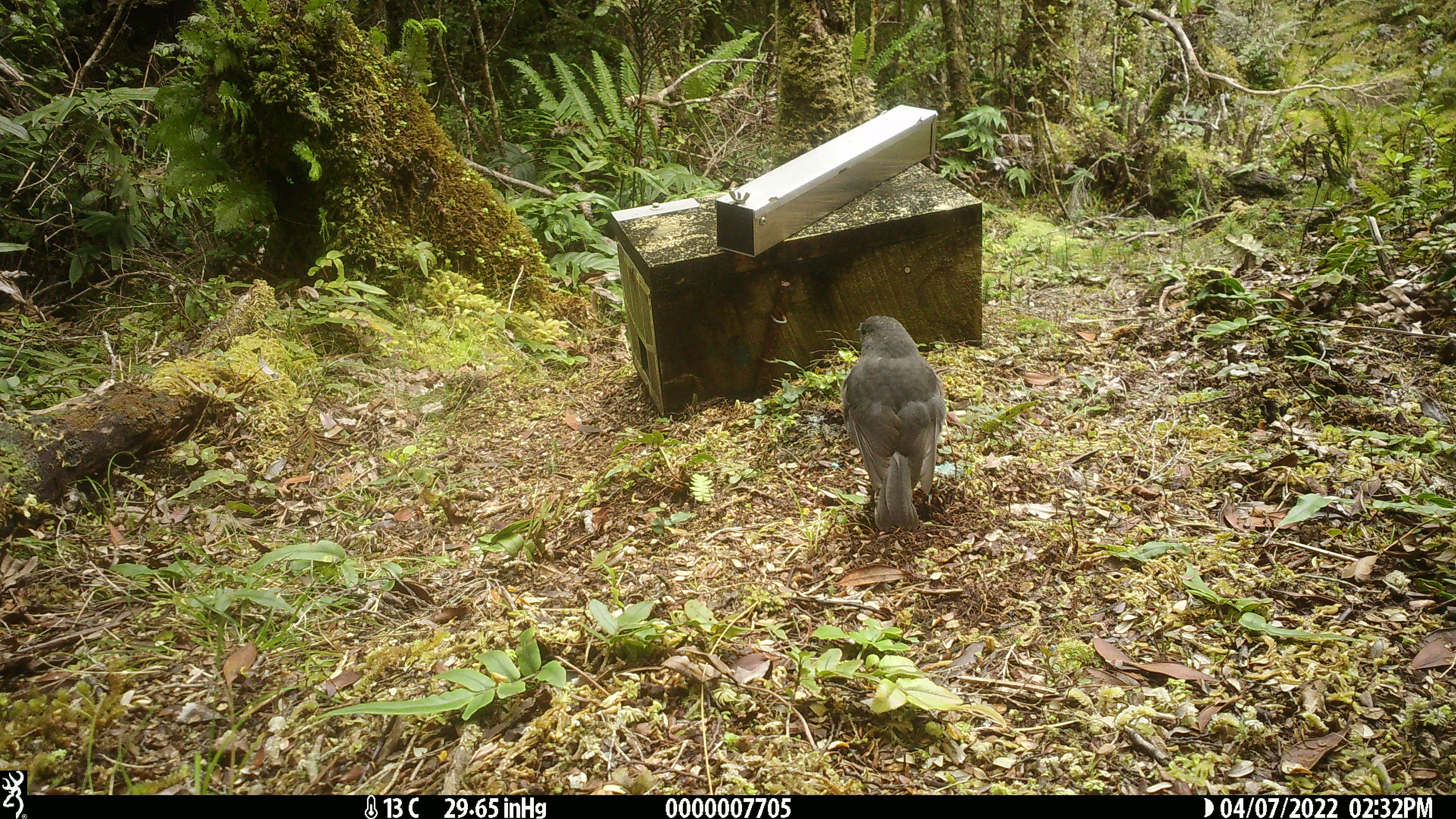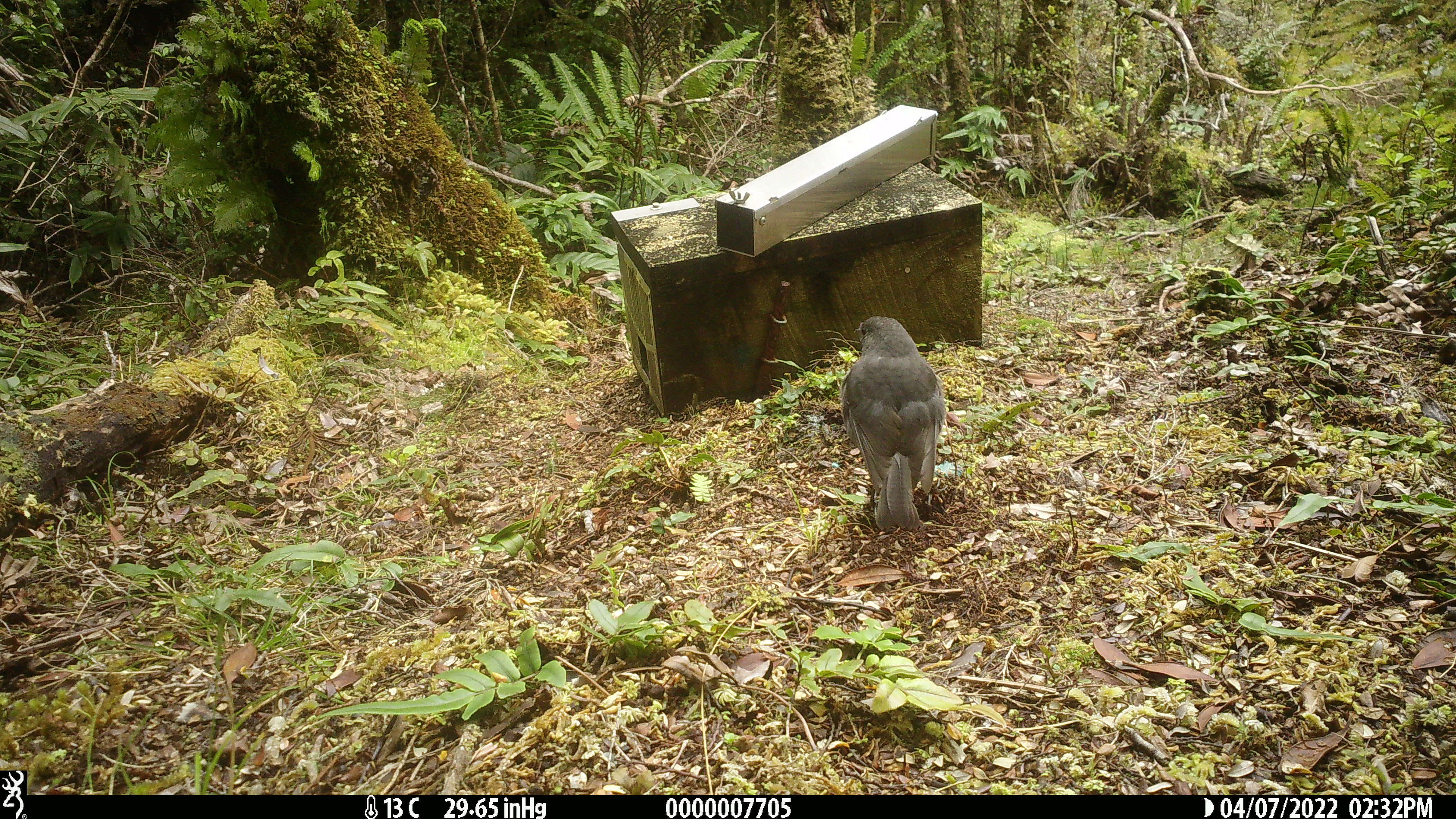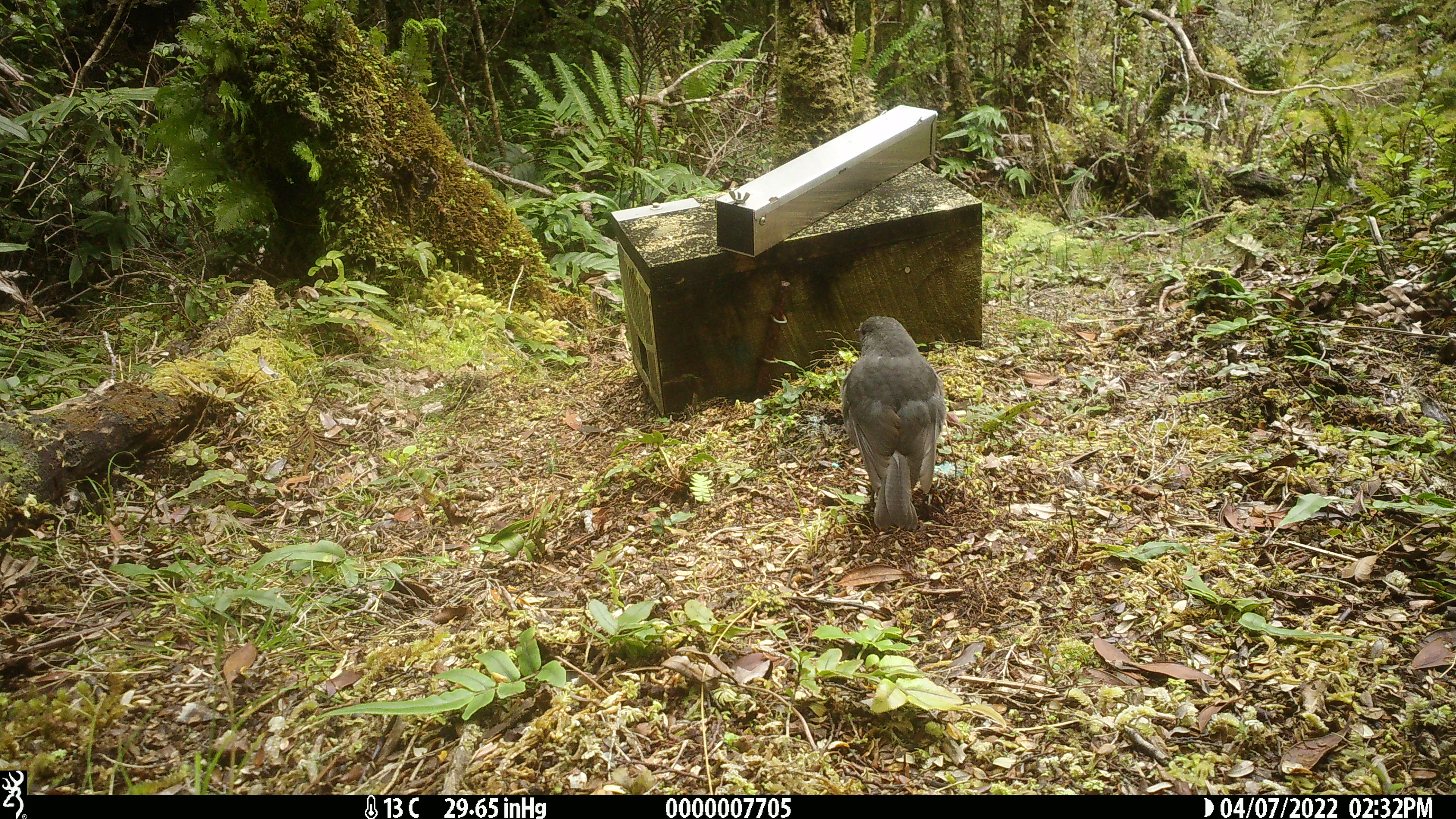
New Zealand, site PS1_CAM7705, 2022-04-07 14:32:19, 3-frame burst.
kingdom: Animalia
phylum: Chordata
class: Aves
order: Passeriformes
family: Petroicidae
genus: Petroica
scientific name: Petroica australis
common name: new zealand robin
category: robin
Robin (new zealand robin) (Petroica australis).